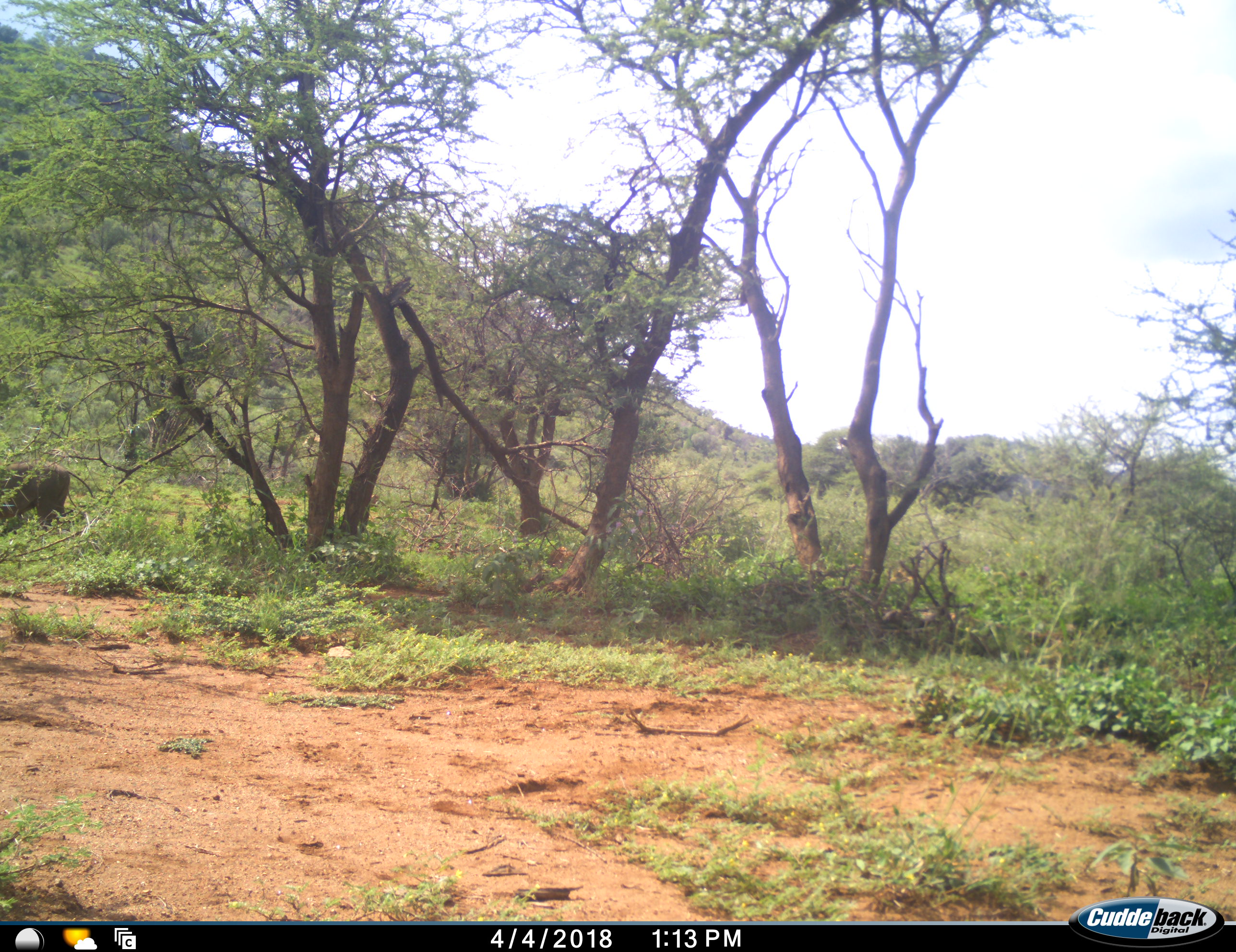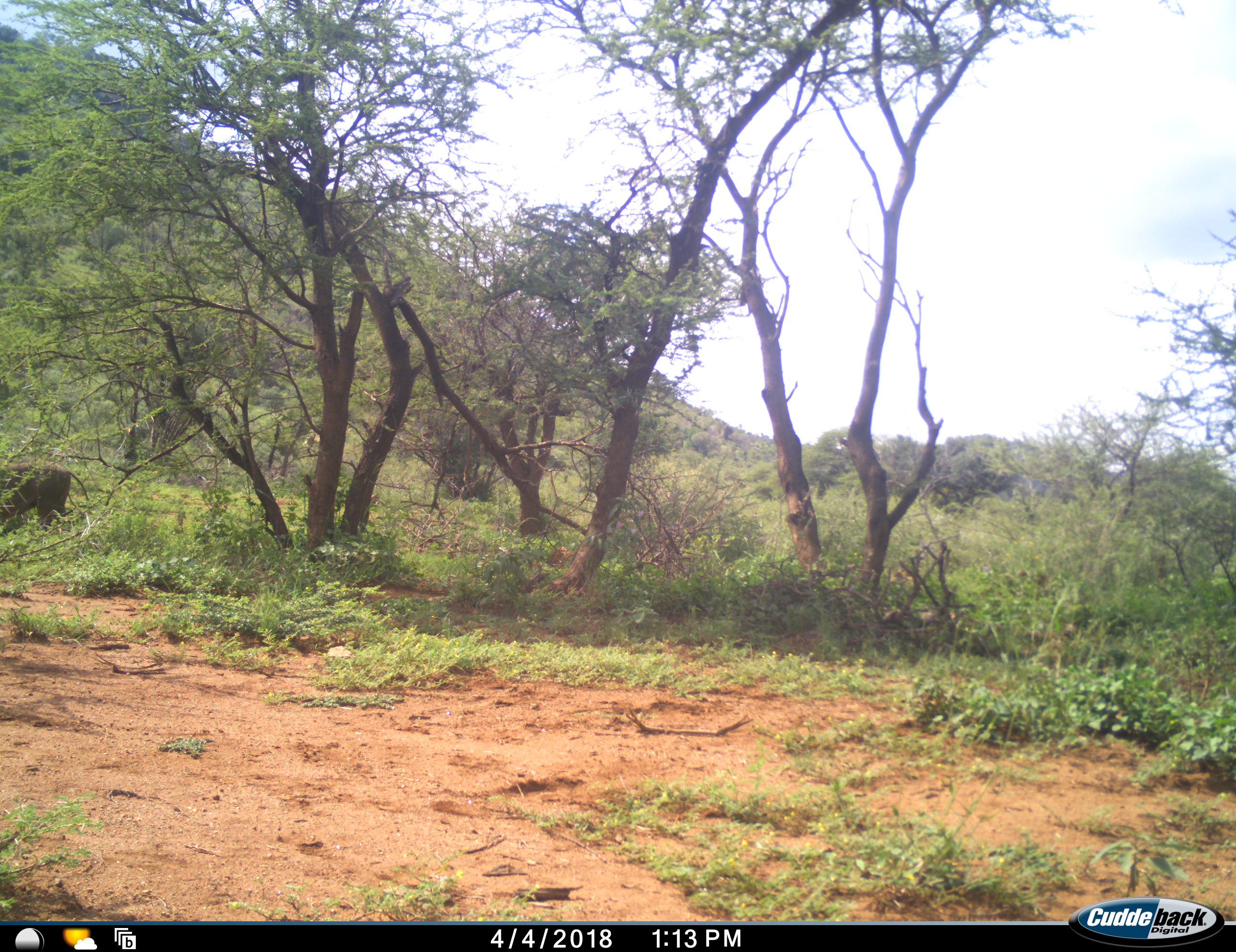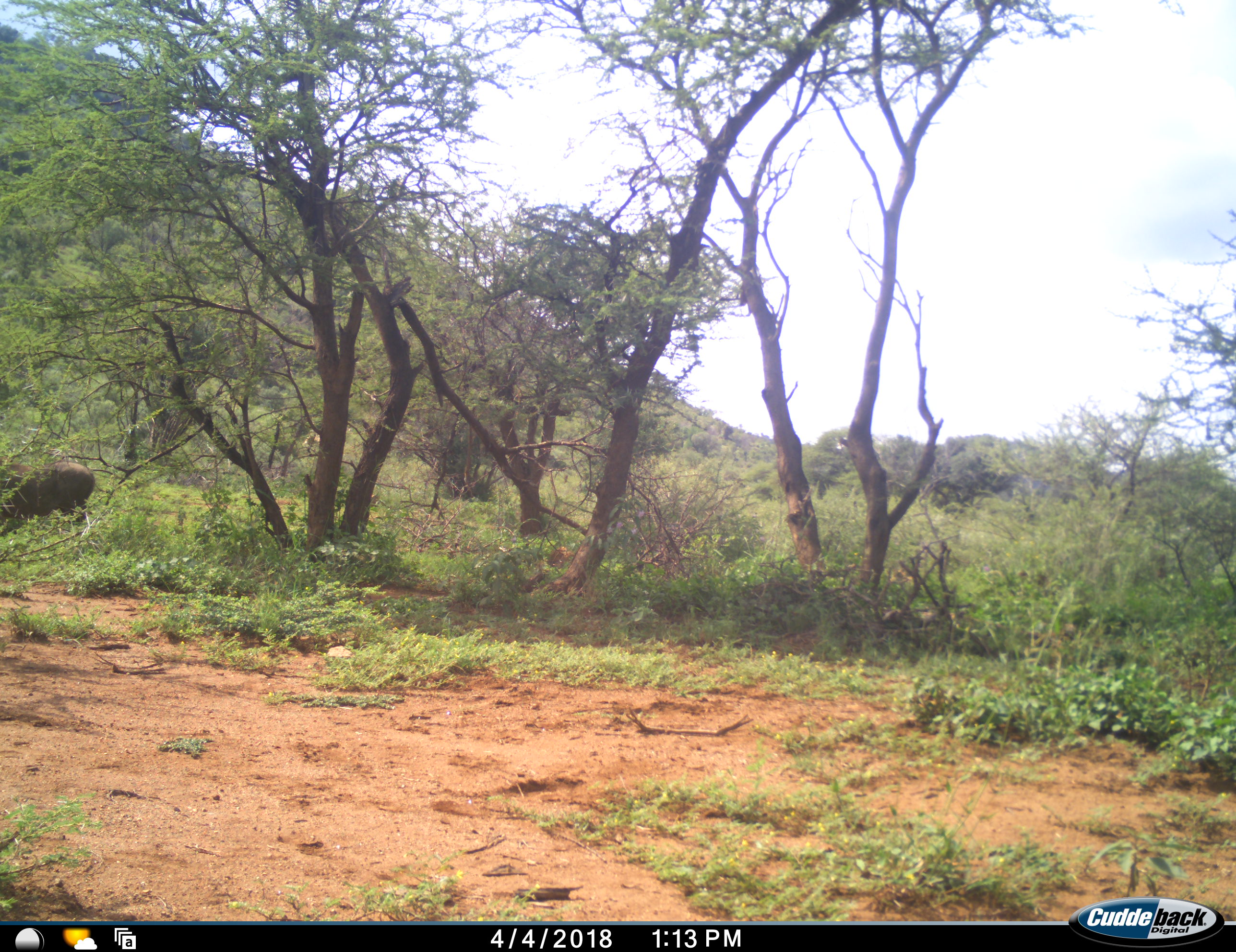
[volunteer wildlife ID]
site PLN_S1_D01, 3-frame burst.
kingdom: Animalia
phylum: Chordata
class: Mammalia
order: Artiodactyla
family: Suidae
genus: Phacochoerus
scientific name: Phacochoerus africanus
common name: warthog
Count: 1.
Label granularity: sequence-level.